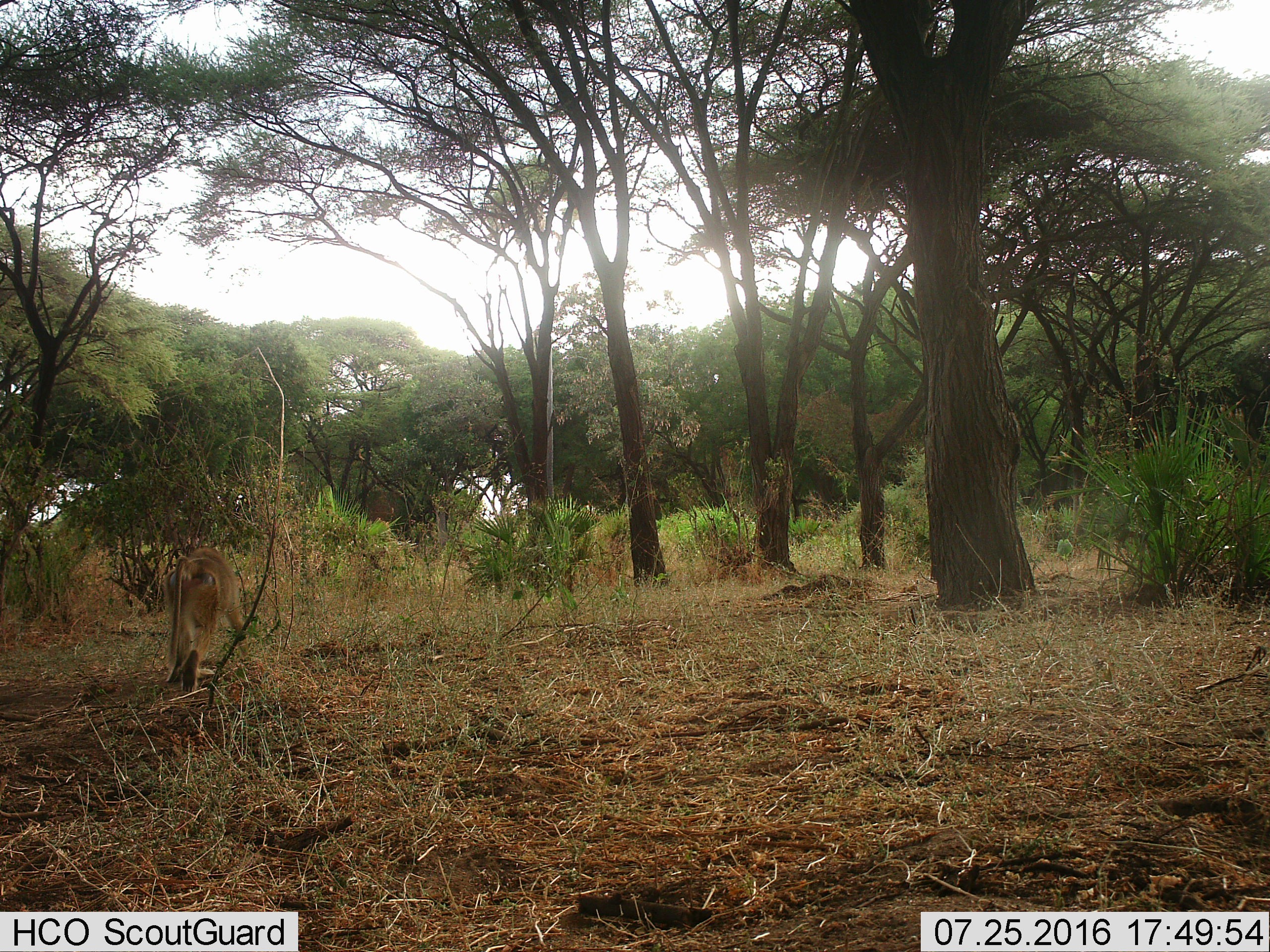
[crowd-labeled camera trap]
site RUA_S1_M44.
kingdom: Animalia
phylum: Chordata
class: Mammalia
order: Primates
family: Cercopithecidae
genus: Papio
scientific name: Papio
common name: baboon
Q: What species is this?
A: Baboon (Papio).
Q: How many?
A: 1.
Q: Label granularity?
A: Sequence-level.